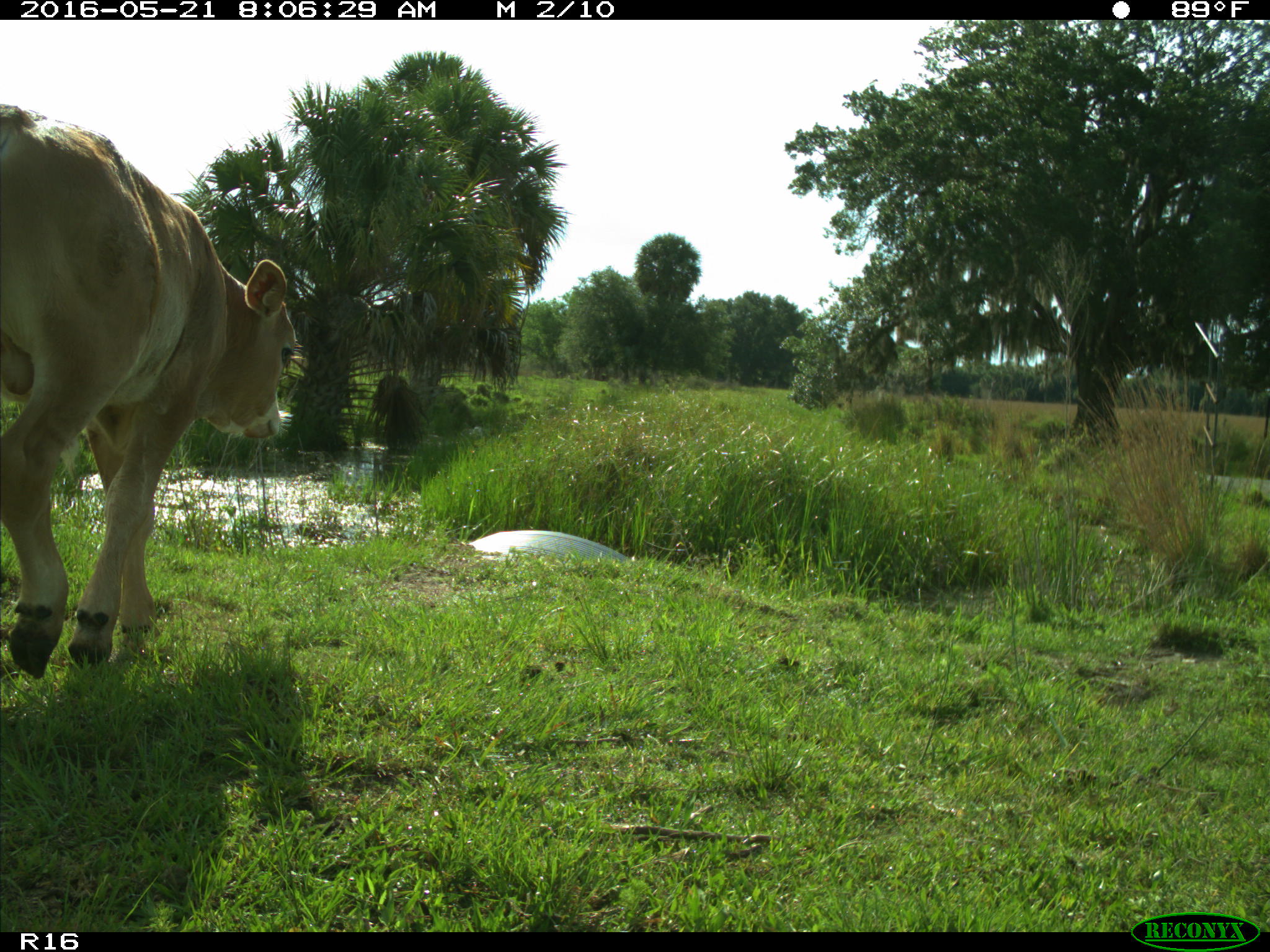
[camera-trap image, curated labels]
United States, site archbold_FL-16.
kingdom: Animalia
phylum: Chordata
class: Mammalia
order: Artiodactyla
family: Bovidae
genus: Bos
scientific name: Bos taurus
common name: domestic cow